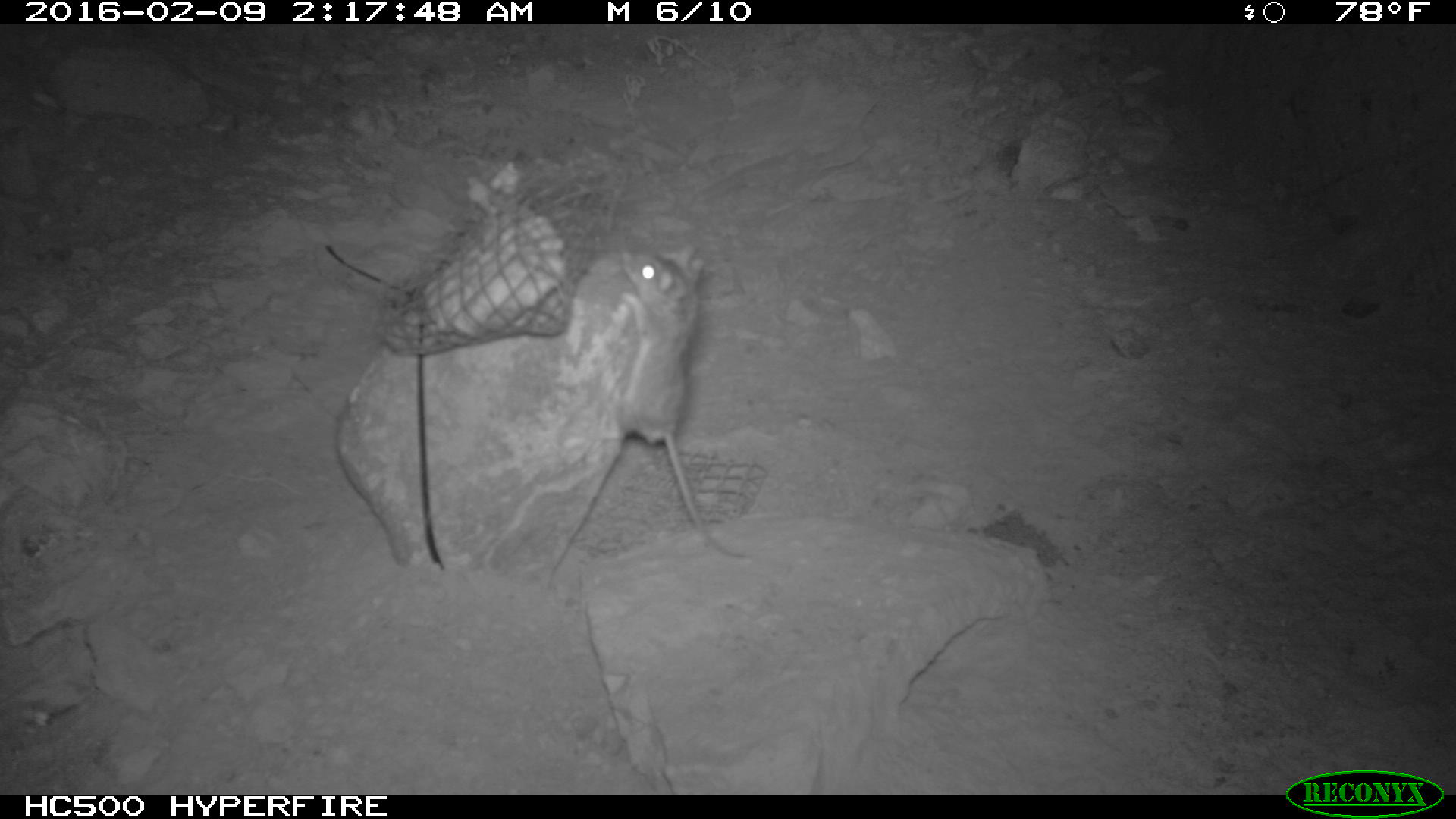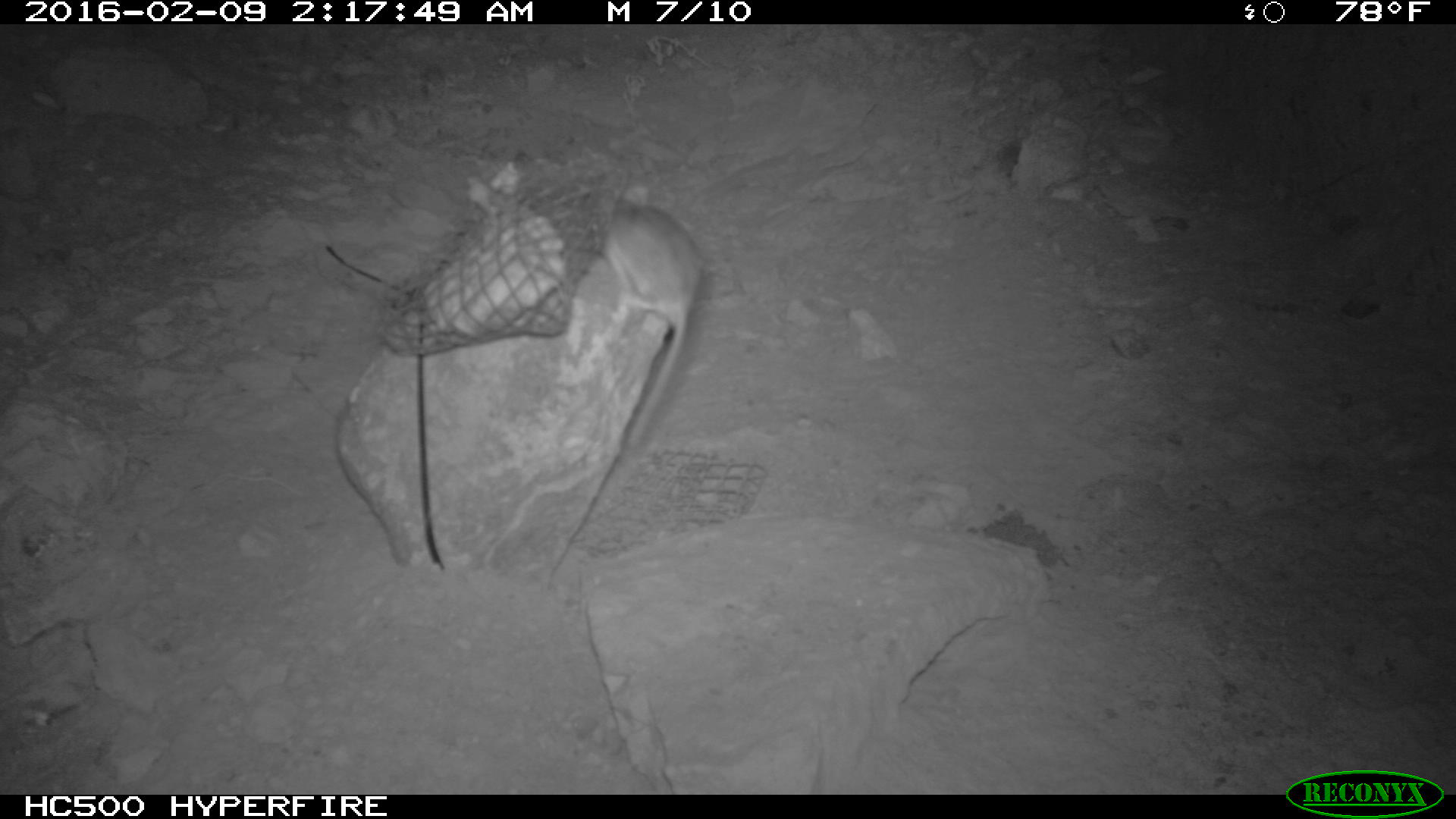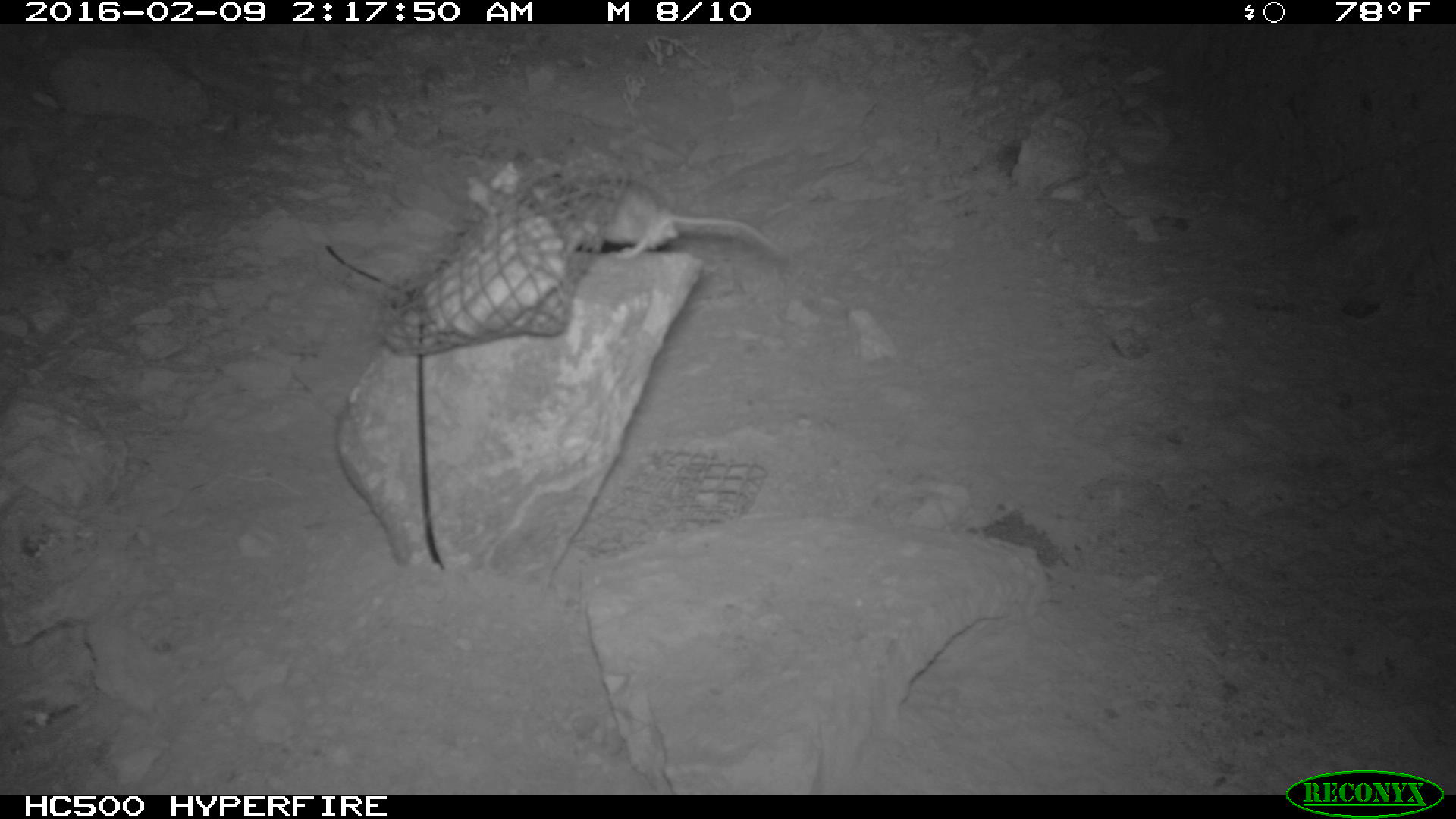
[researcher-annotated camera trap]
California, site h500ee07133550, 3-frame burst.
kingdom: Animalia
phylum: Chordata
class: Mammalia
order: Rodentia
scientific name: Rodentia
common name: rodent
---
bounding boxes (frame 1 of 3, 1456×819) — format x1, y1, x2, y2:
rodent: 620, 240, 751, 560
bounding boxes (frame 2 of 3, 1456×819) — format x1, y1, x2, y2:
rodent: 598, 186, 702, 447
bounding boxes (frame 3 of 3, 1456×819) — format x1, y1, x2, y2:
rodent: 528, 175, 786, 256